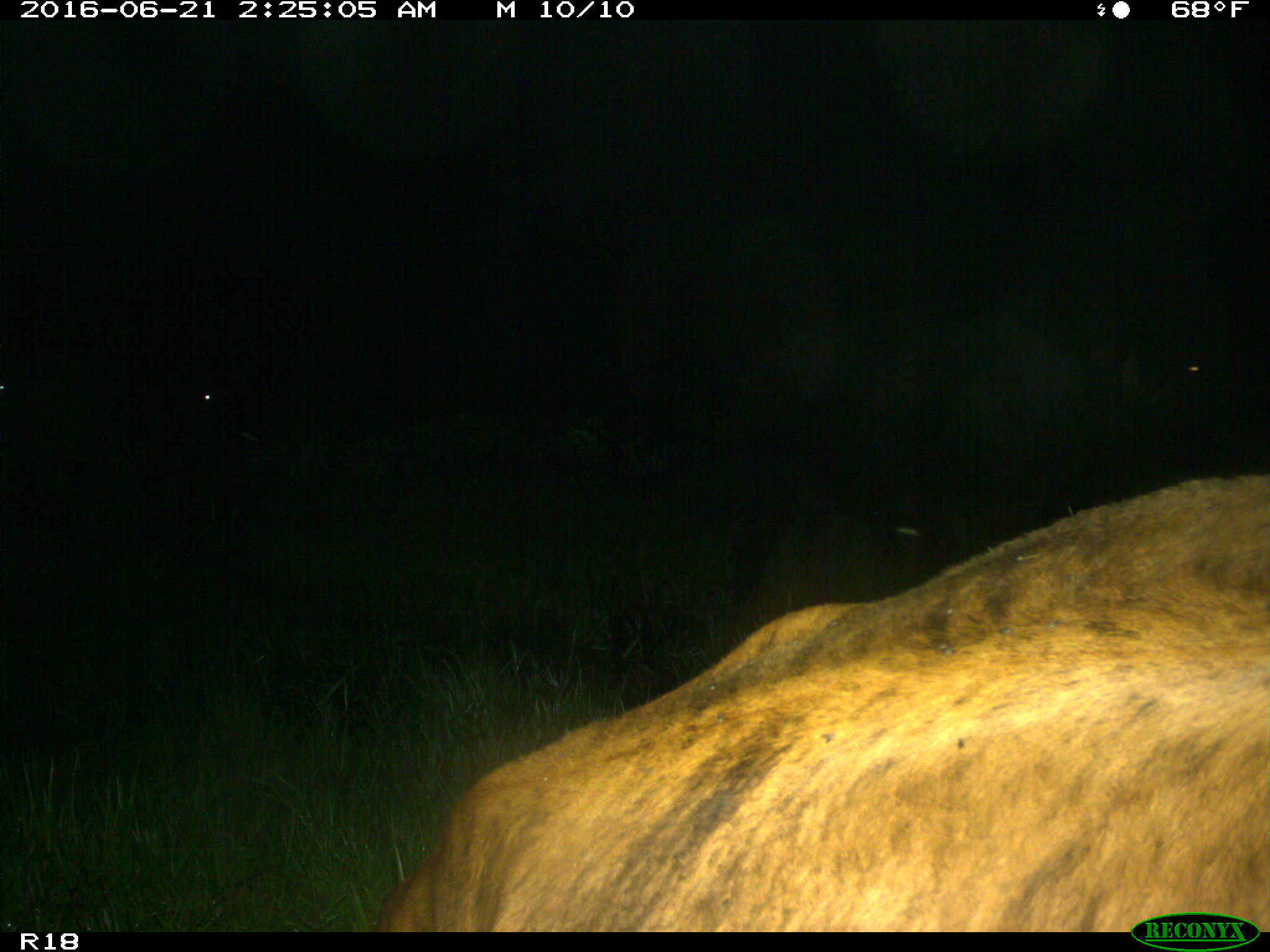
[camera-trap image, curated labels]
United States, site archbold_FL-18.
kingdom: Animalia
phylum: Chordata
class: Mammalia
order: Artiodactyla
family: Bovidae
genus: Bos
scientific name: Bos taurus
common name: domestic cow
Bos taurus (domestic cow).